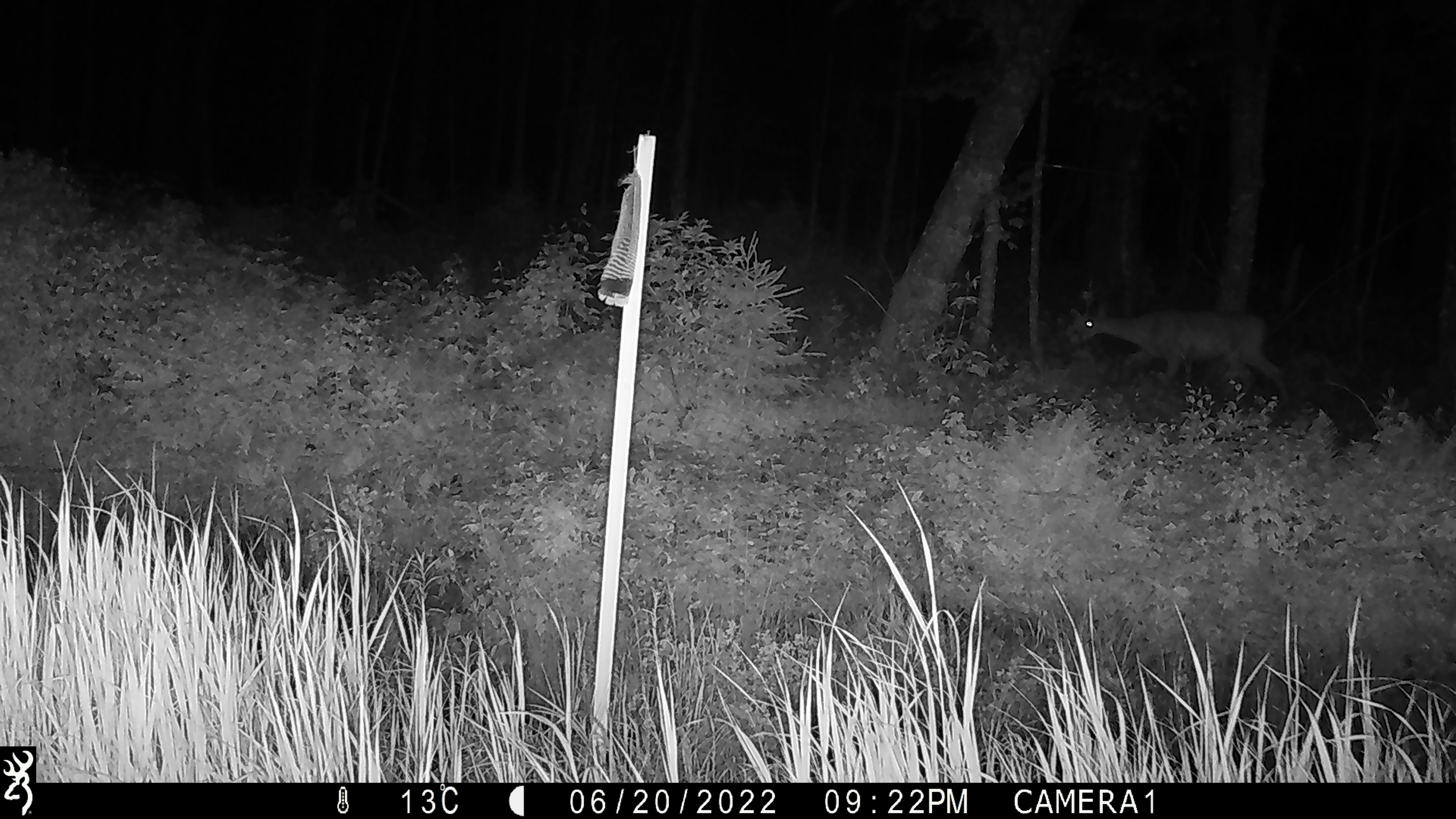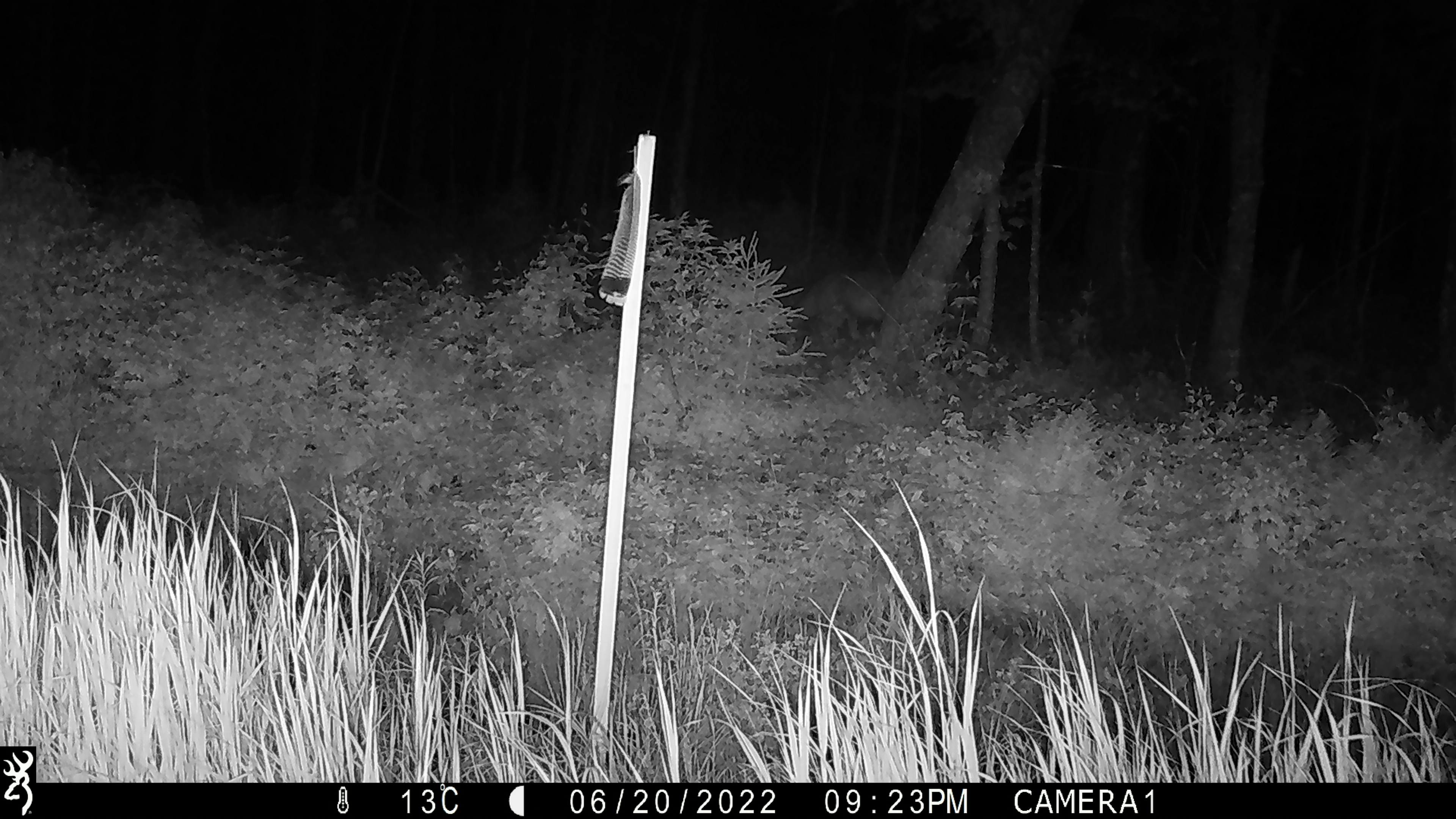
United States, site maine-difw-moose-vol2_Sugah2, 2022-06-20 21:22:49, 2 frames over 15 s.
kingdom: Animalia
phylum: Chordata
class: Mammalia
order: Artiodactyla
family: Cervidae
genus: Odocoileus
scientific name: Odocoileus virginianus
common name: white-tailed deer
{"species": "white-tailed deer (Odocoileus virginianus)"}